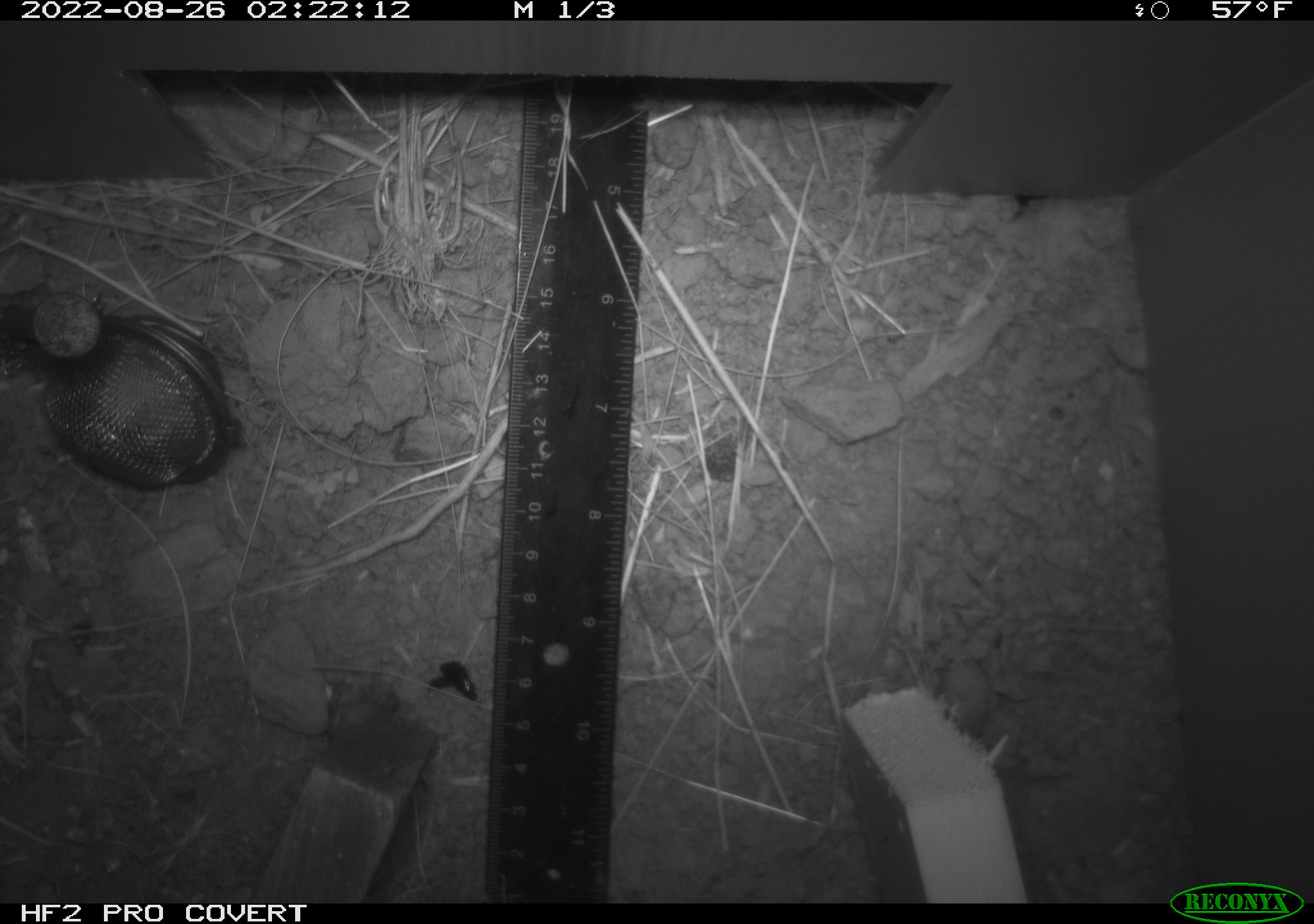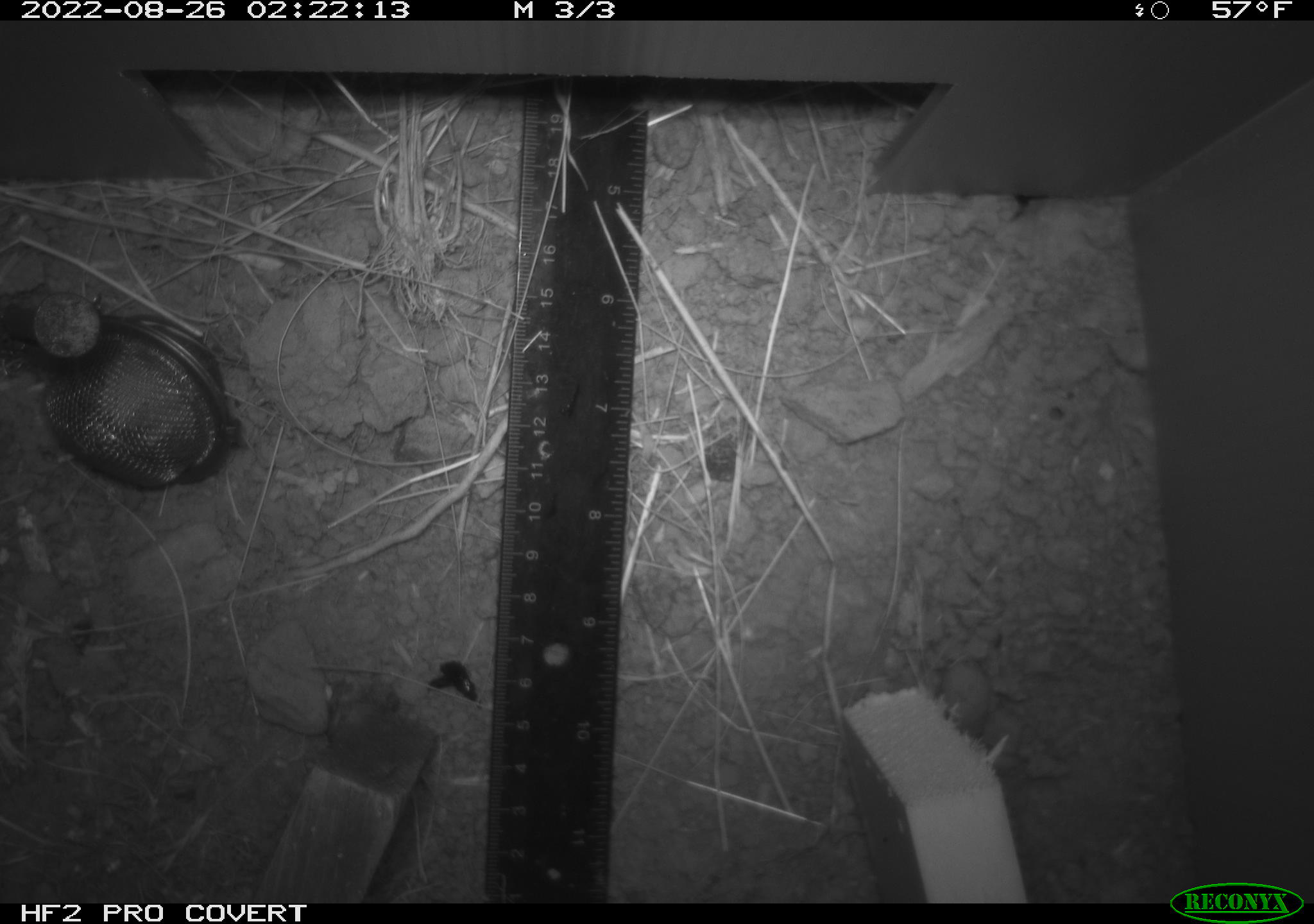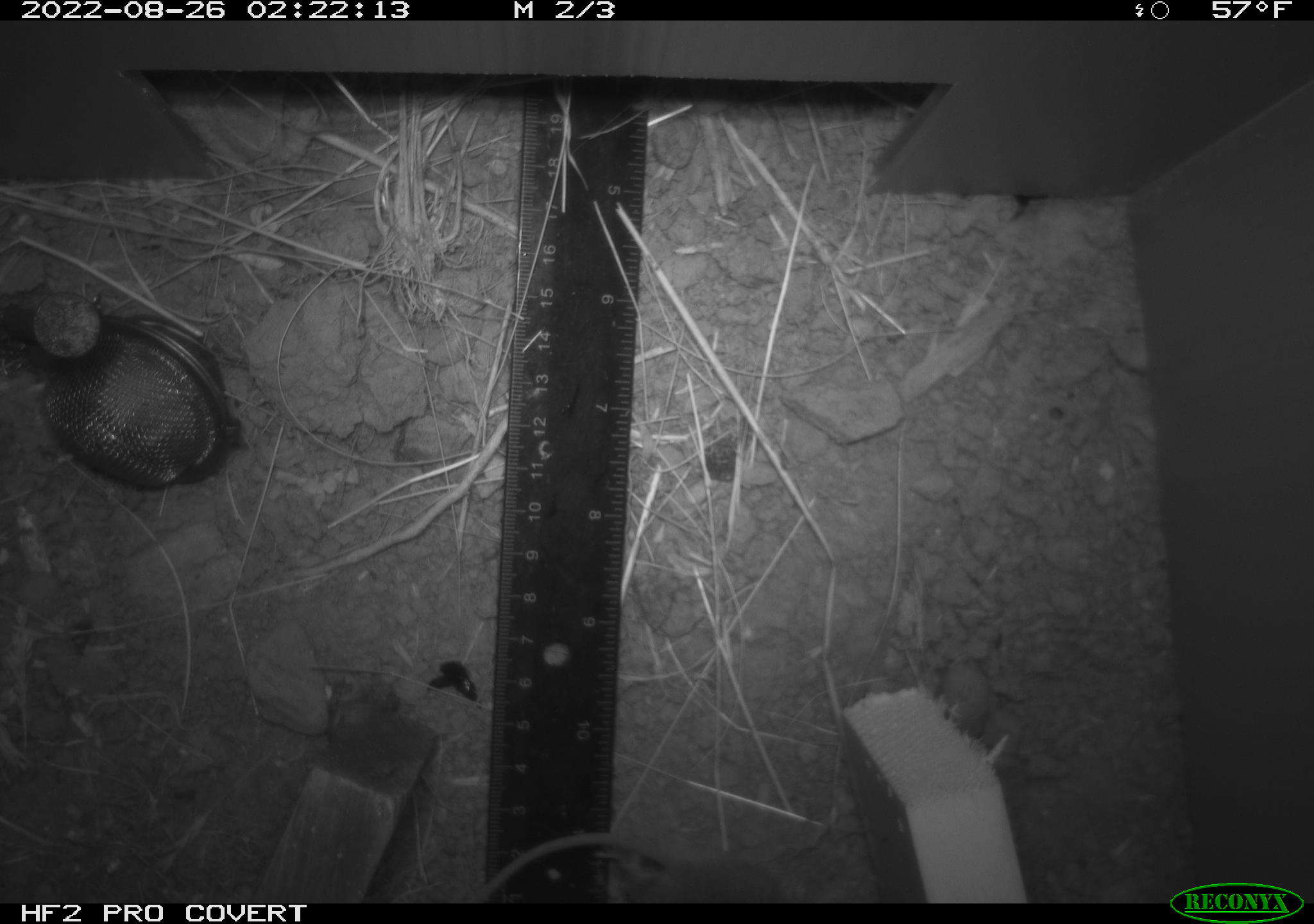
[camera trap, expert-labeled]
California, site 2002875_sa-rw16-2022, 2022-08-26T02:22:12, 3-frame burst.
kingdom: Animalia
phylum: Chordata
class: Mammalia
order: Rodentia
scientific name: Rodentia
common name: rodent